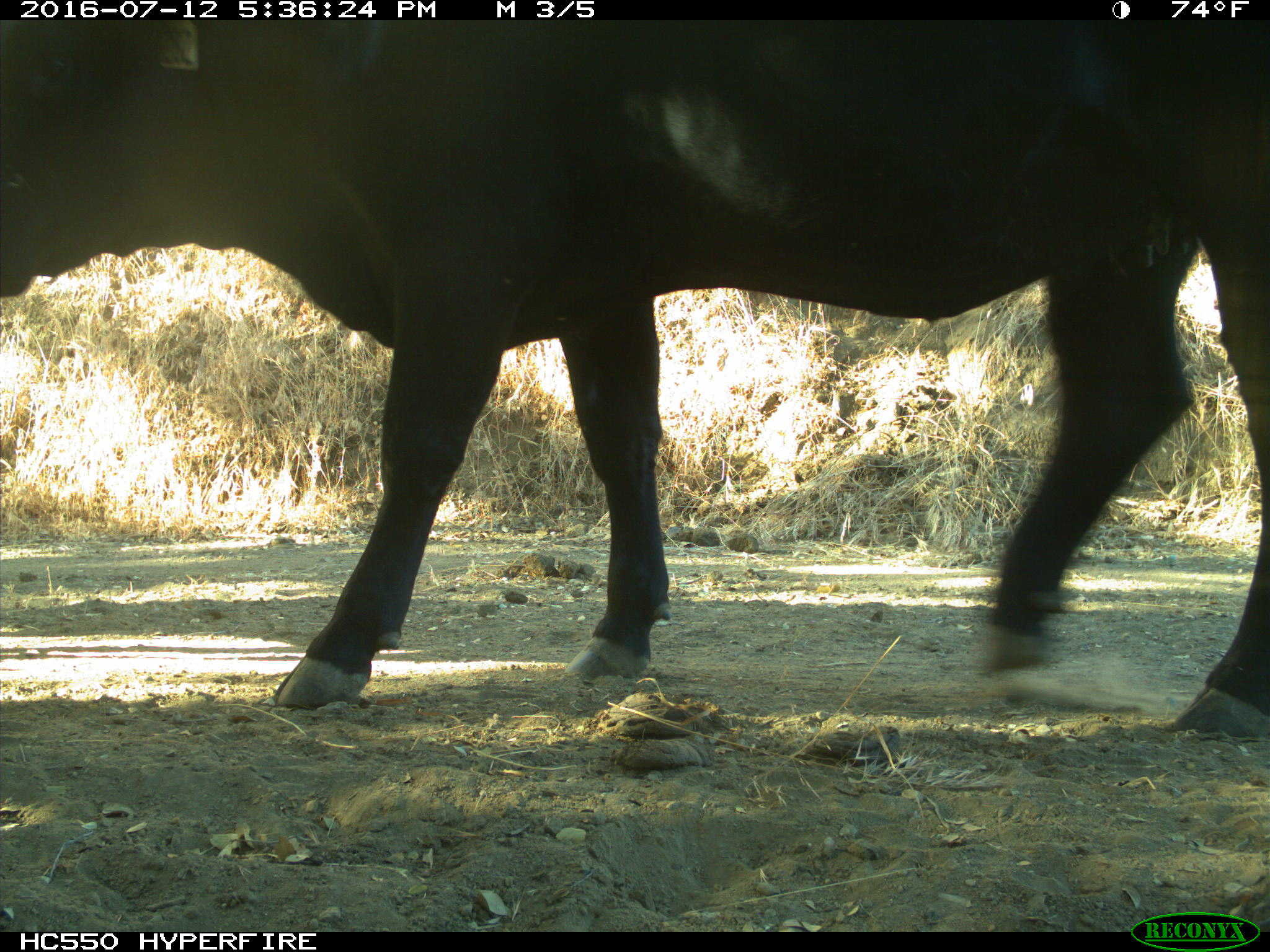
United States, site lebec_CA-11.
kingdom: Animalia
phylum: Chordata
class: Mammalia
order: Artiodactyla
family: Bovidae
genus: Bos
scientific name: Bos taurus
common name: domestic cow